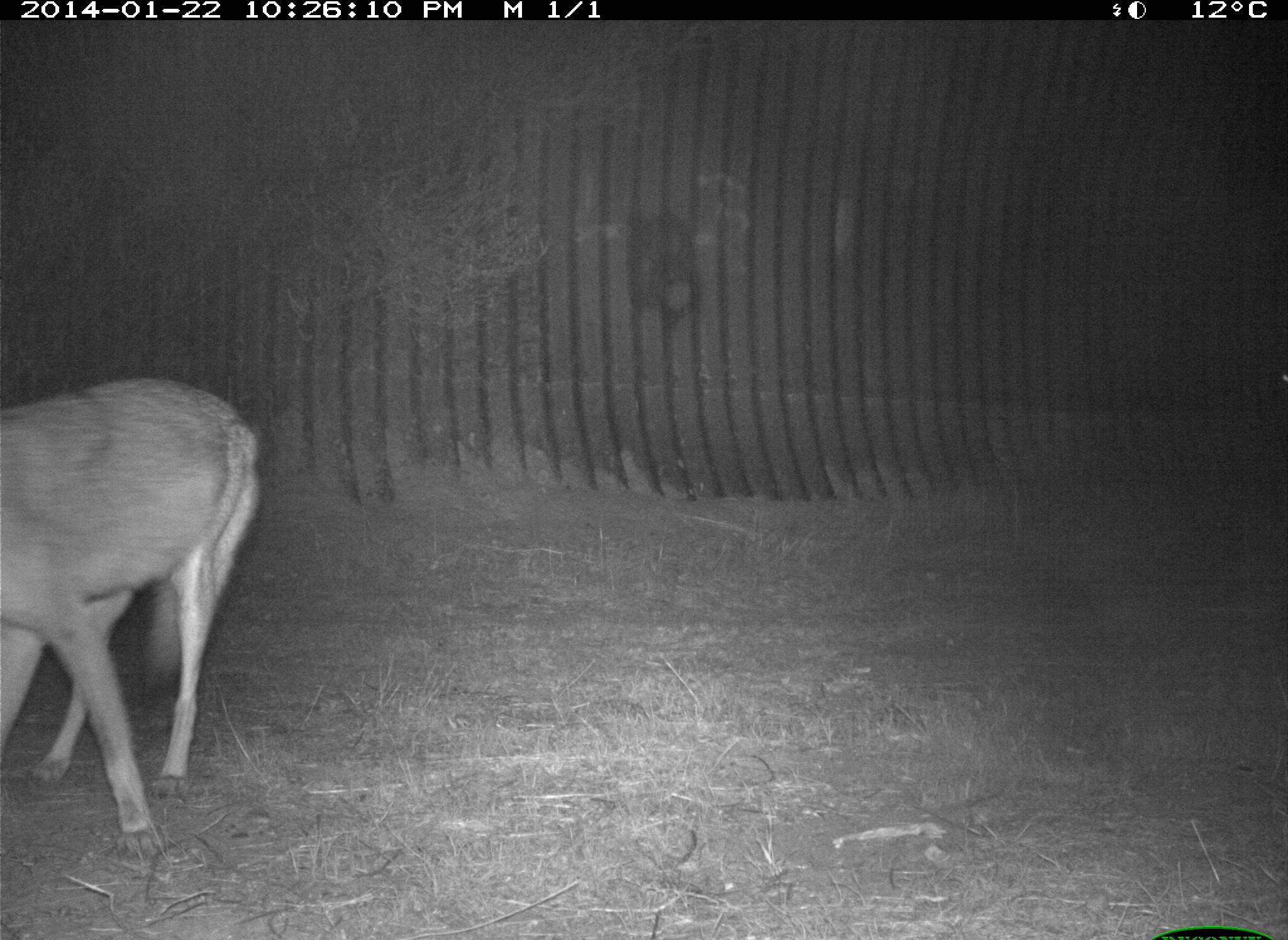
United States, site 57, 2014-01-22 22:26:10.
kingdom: Animalia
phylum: Chordata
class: Mammalia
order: Carnivora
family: Canidae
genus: Canis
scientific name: Canis latrans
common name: coyote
Coyote (Canis latrans).